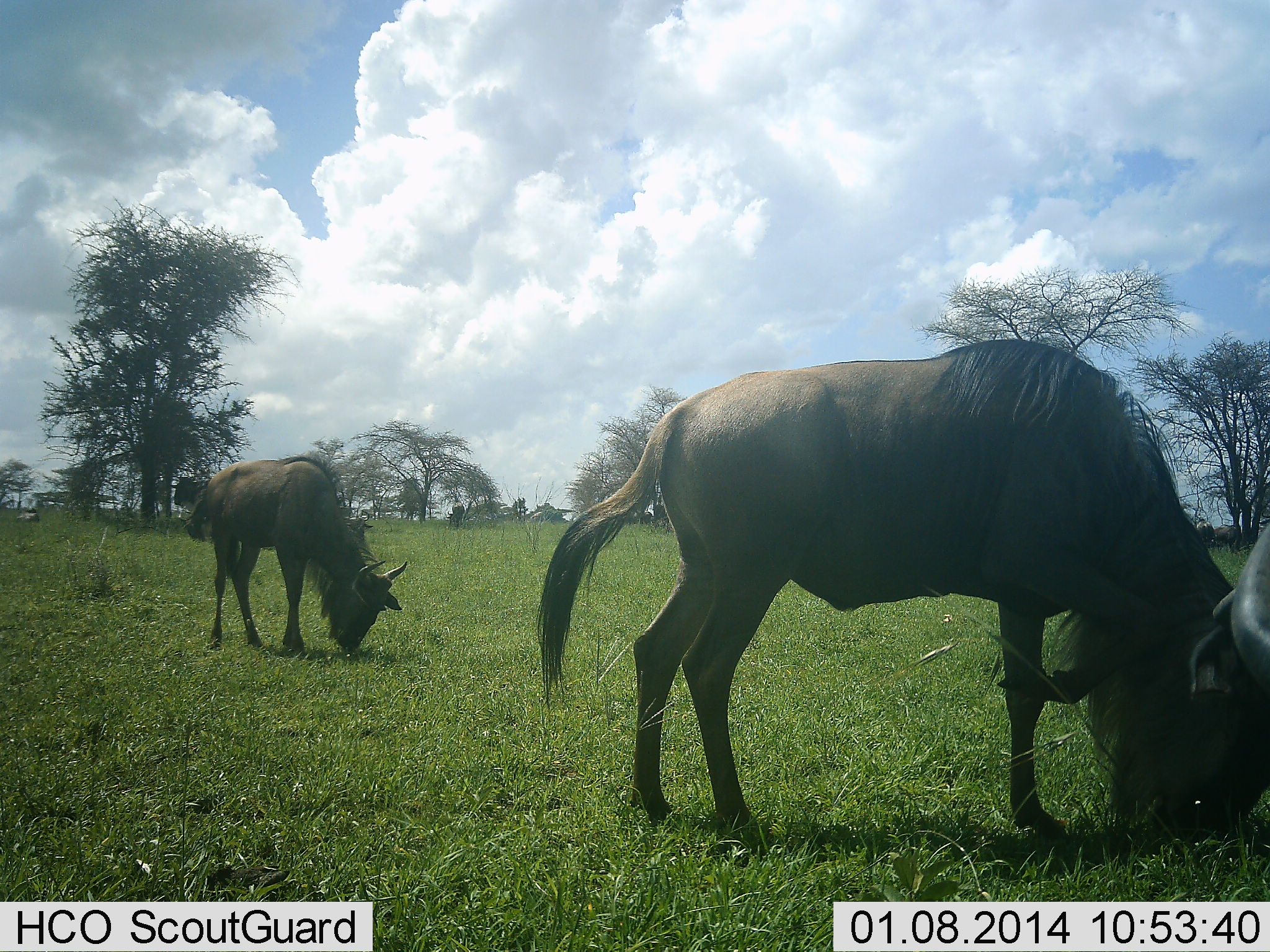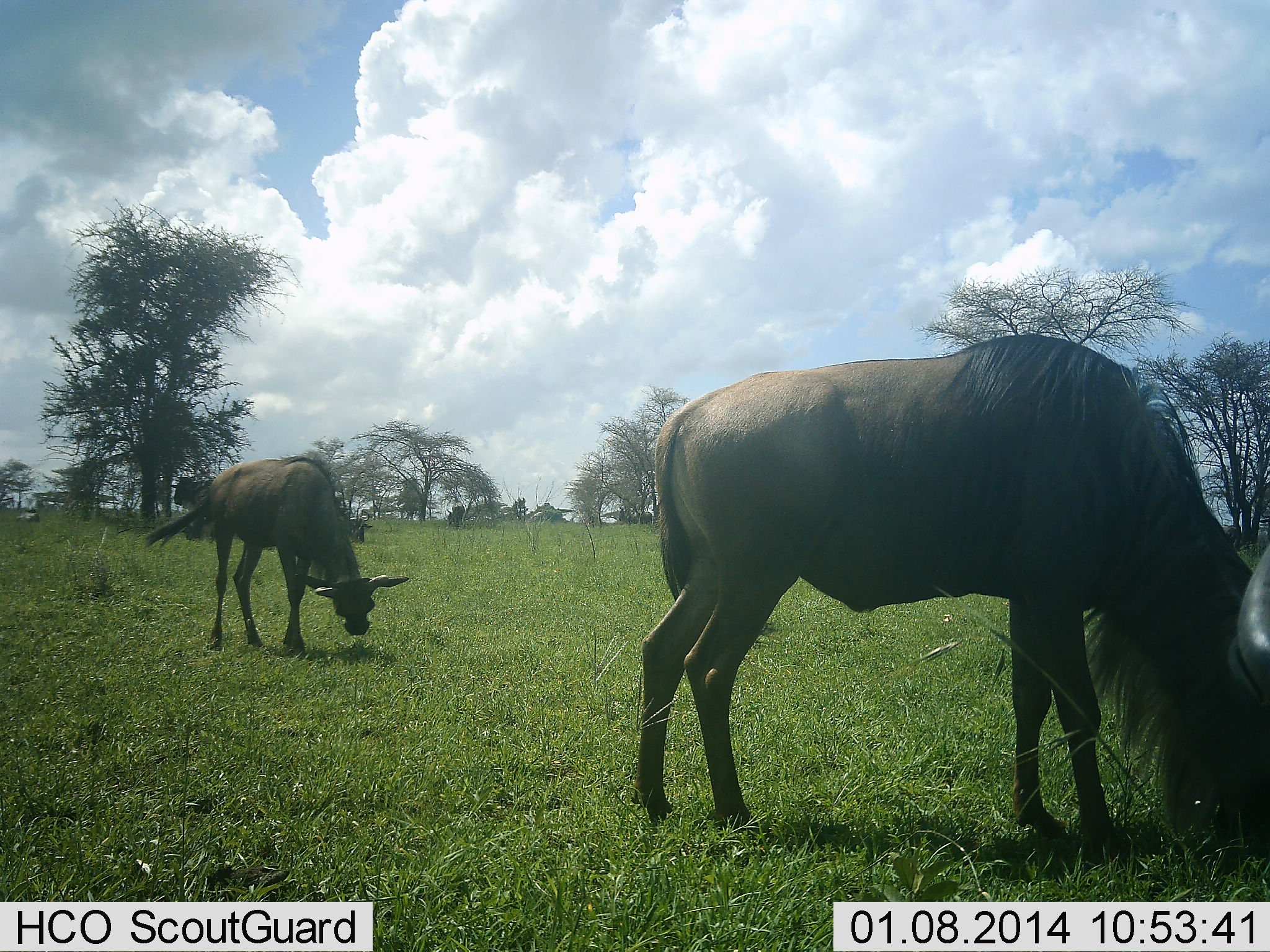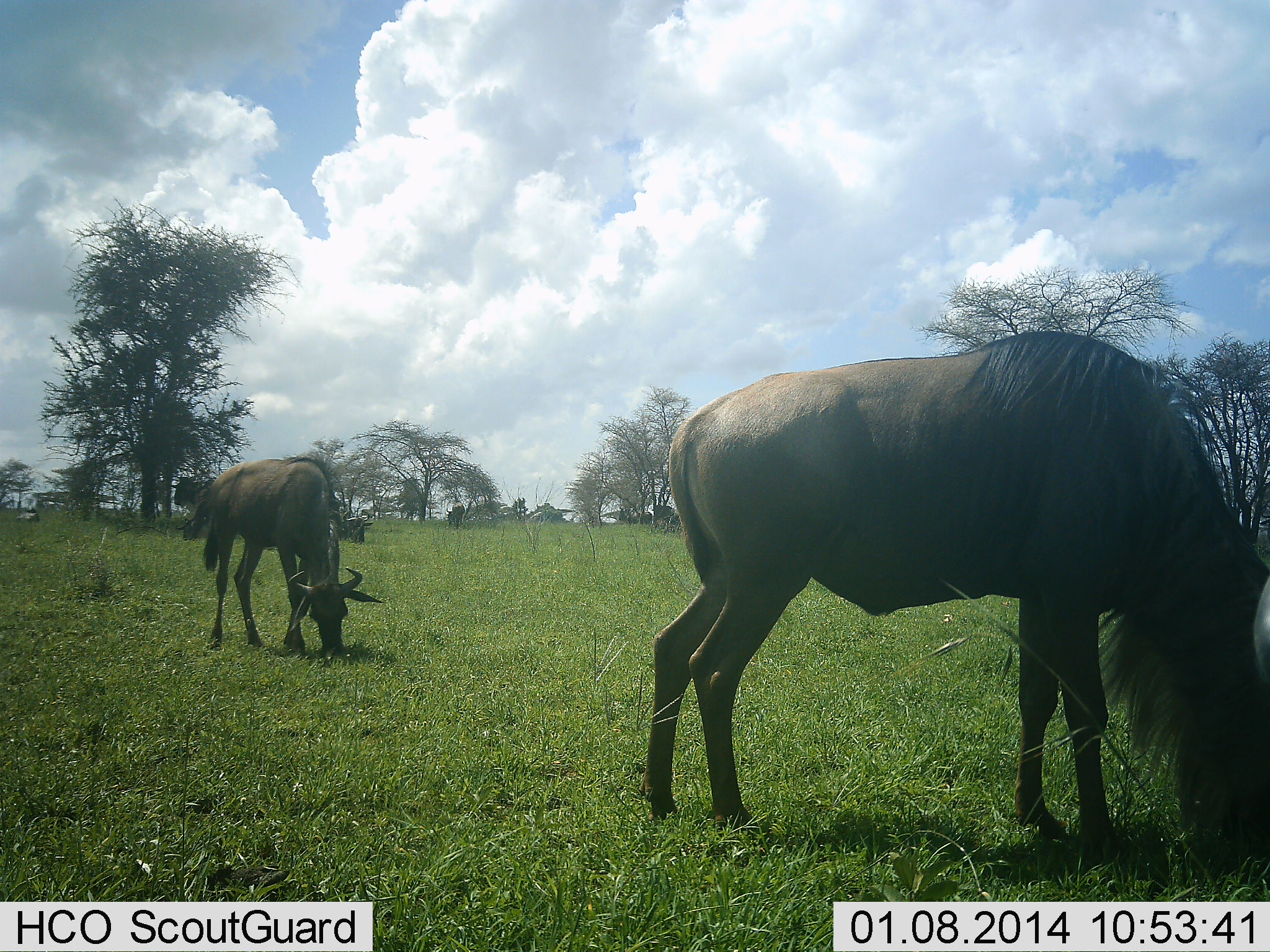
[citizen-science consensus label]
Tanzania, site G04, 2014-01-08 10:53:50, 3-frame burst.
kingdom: Animalia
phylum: Chordata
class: Mammalia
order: Artiodactyla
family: Bovidae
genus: Connochaetes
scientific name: Connochaetes taurinus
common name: blue wildebeest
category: wildebeest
Wildebeest (blue wildebeest) (Connochaetes taurinus), count 3. Behavior (volunteer vote fractions): standing 50%, resting 20%, moving 10%, interacting 0%. Young present (vote fraction): 0%. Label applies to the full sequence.